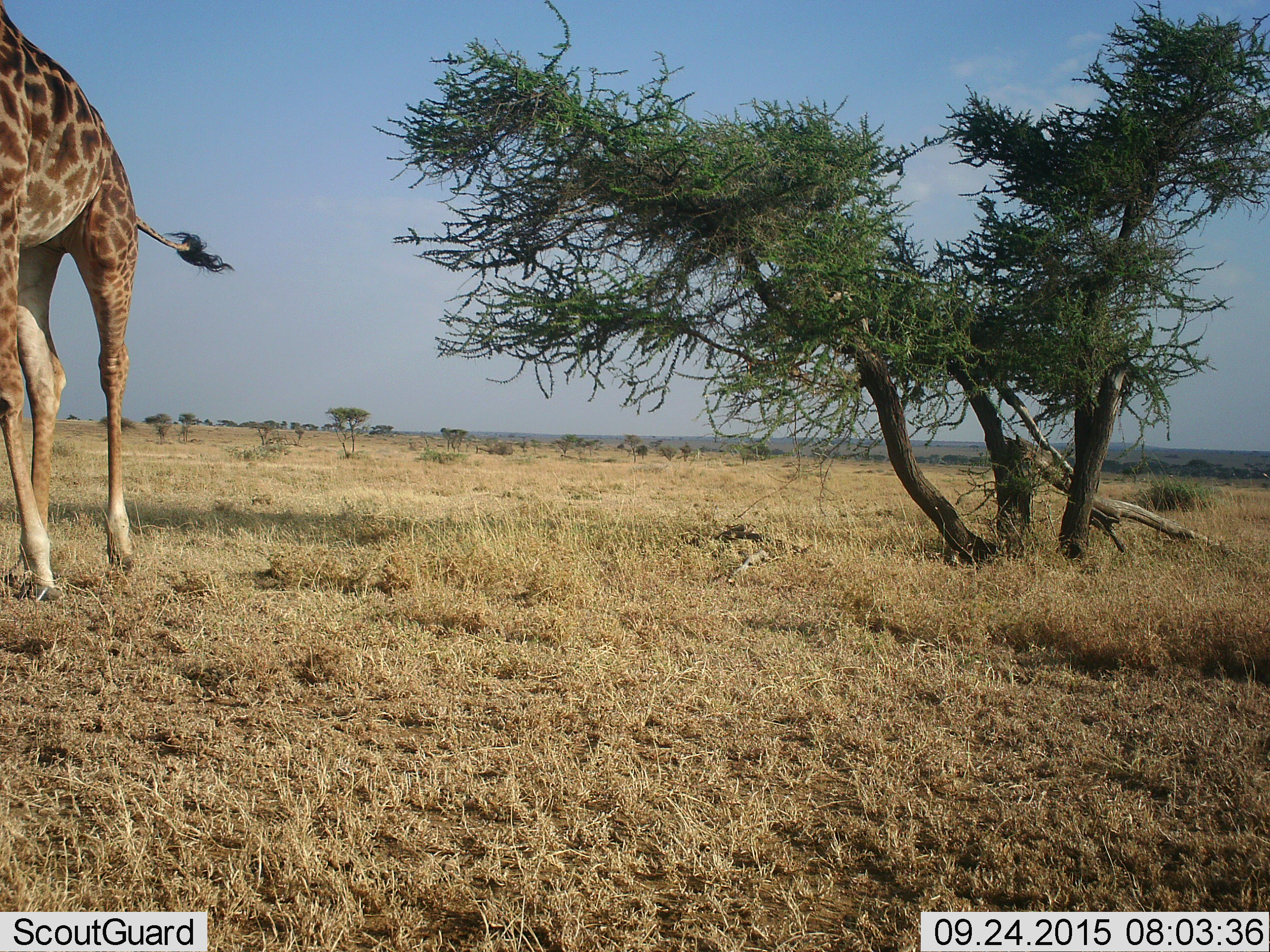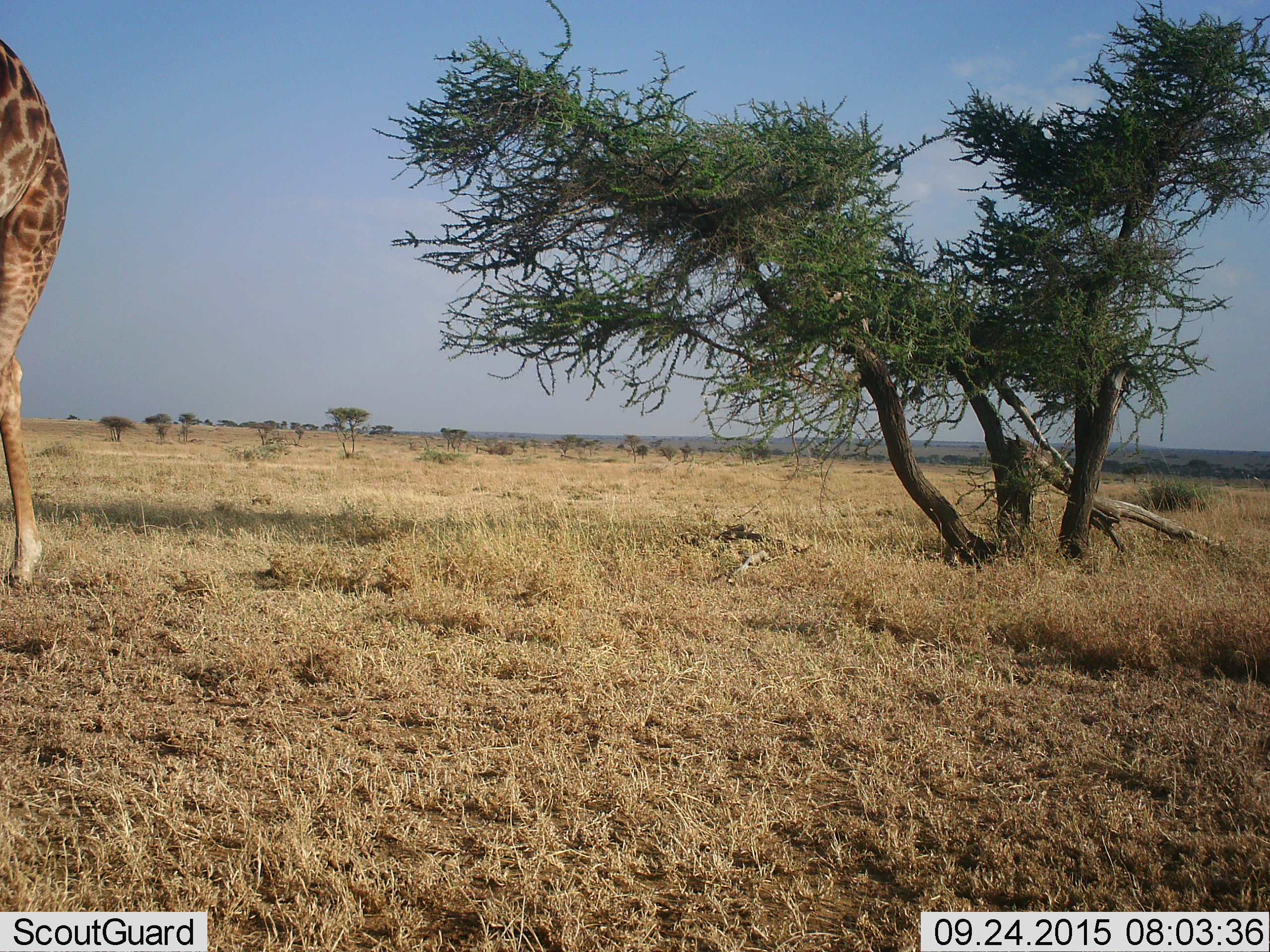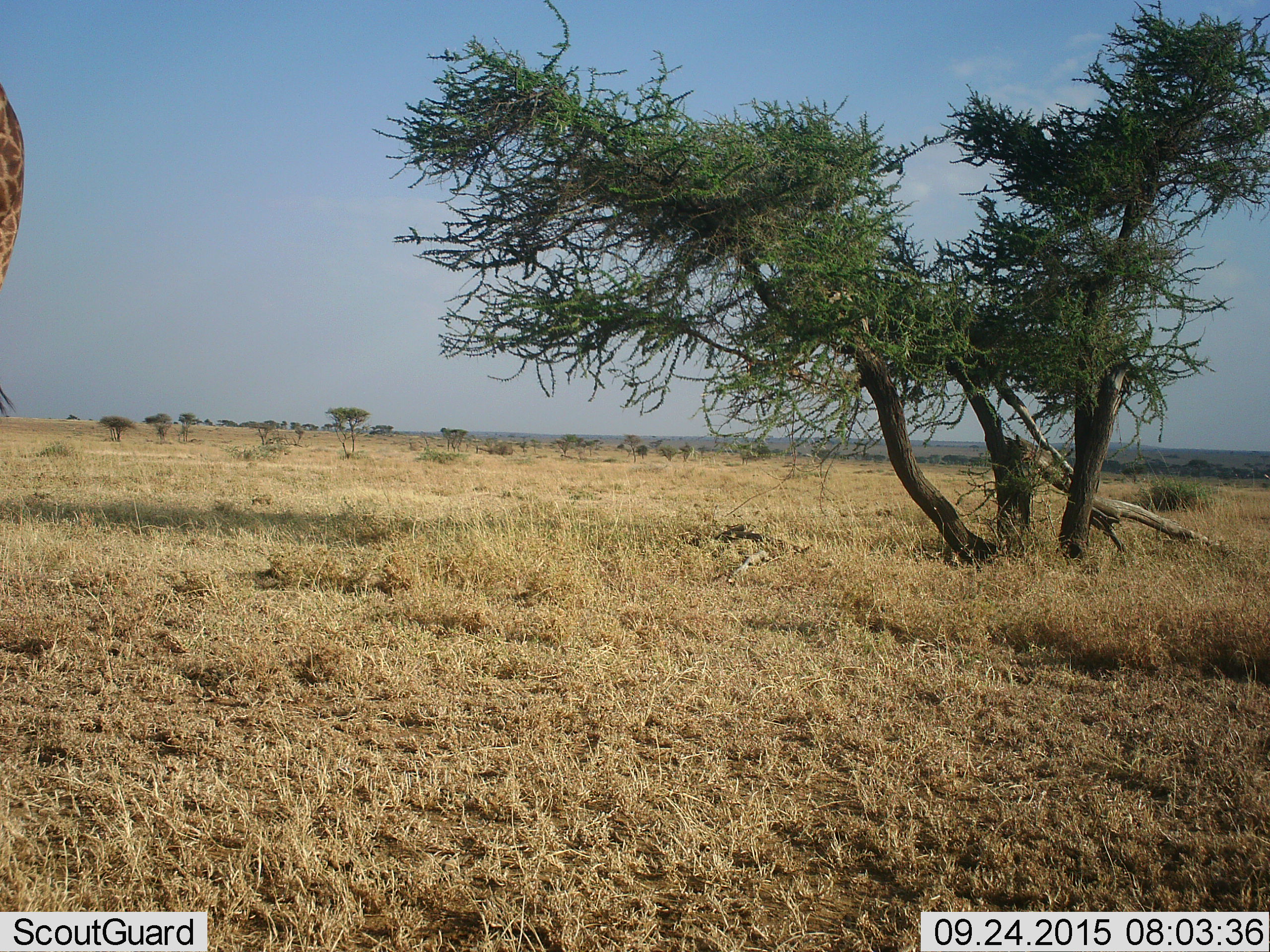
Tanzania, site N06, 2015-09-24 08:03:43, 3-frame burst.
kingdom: Animalia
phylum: Chordata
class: Mammalia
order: Artiodactyla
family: Giraffidae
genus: Giraffa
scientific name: Giraffa camelopardalis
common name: giraffe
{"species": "giraffe (Giraffa camelopardalis)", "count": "1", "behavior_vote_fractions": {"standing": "11%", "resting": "0%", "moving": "89%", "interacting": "0%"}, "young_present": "0%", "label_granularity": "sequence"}